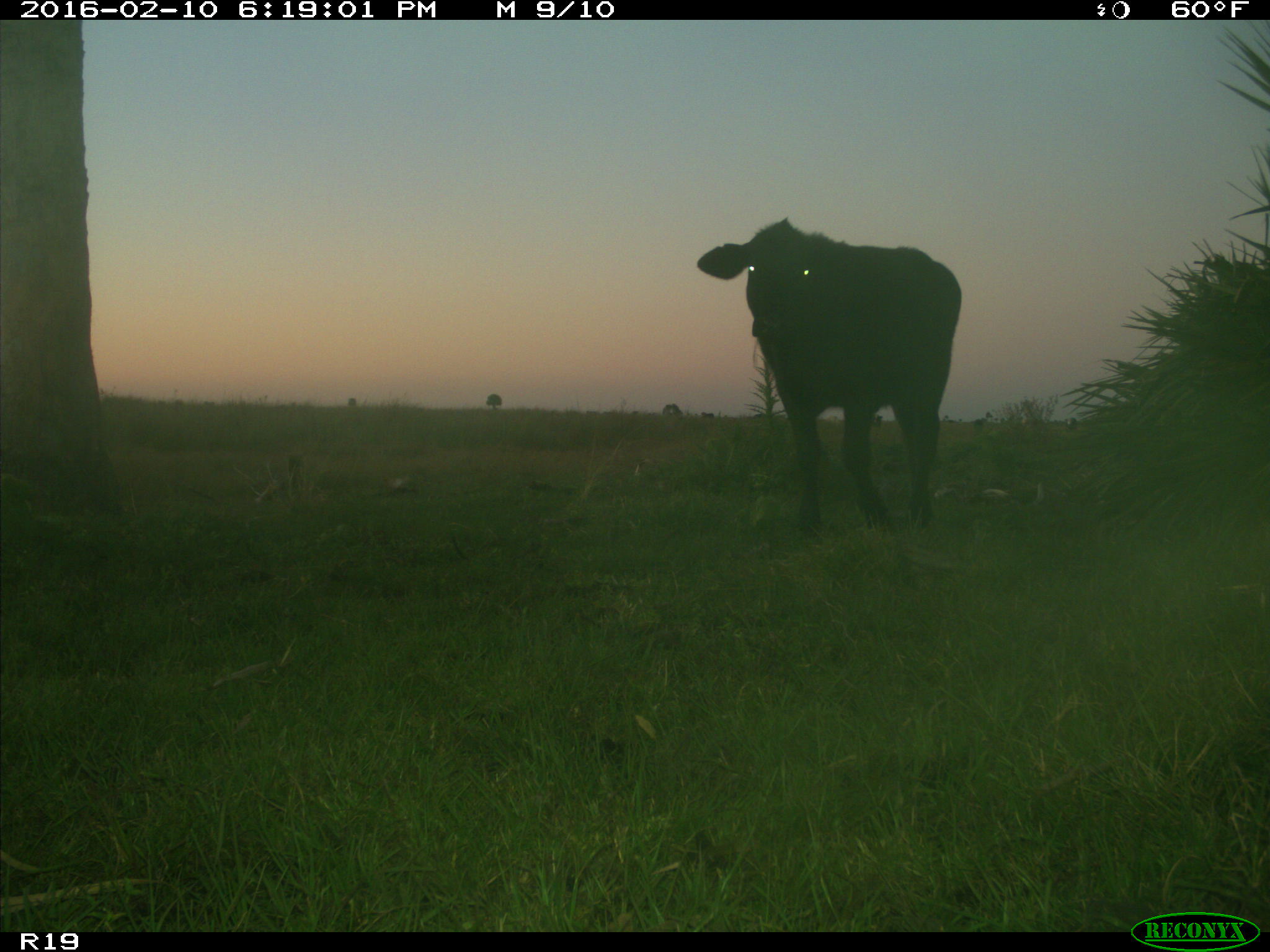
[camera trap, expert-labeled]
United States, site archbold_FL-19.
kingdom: Animalia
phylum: Chordata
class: Mammalia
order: Artiodactyla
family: Bovidae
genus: Bos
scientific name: Bos taurus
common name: domestic cow